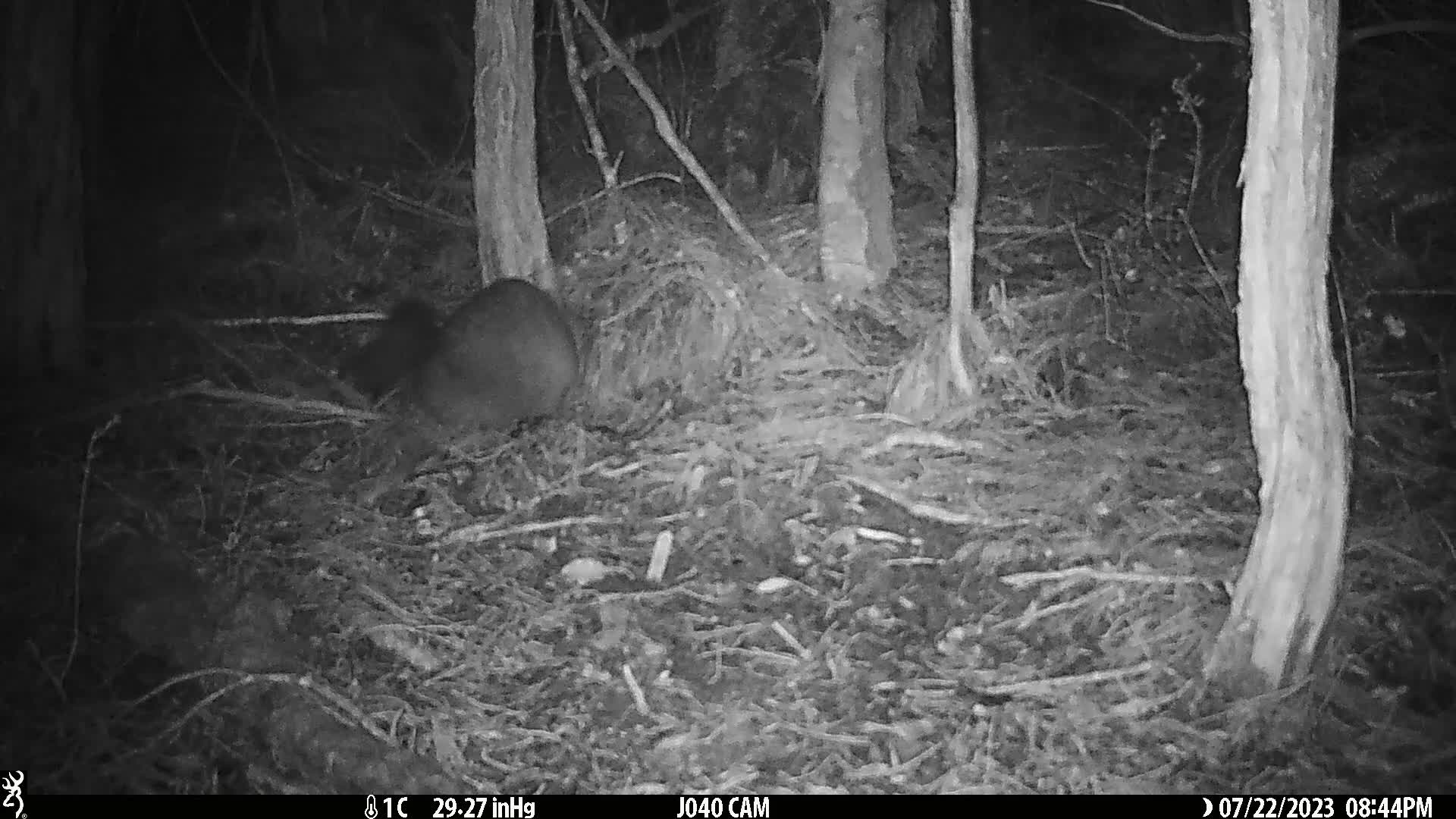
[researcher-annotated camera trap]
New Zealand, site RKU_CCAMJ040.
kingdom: Animalia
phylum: Chordata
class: Mammalia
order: Diprotodontia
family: Phalangeridae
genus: Trichosurus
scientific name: Trichosurus vulpecula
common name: common brushtail possum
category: possum